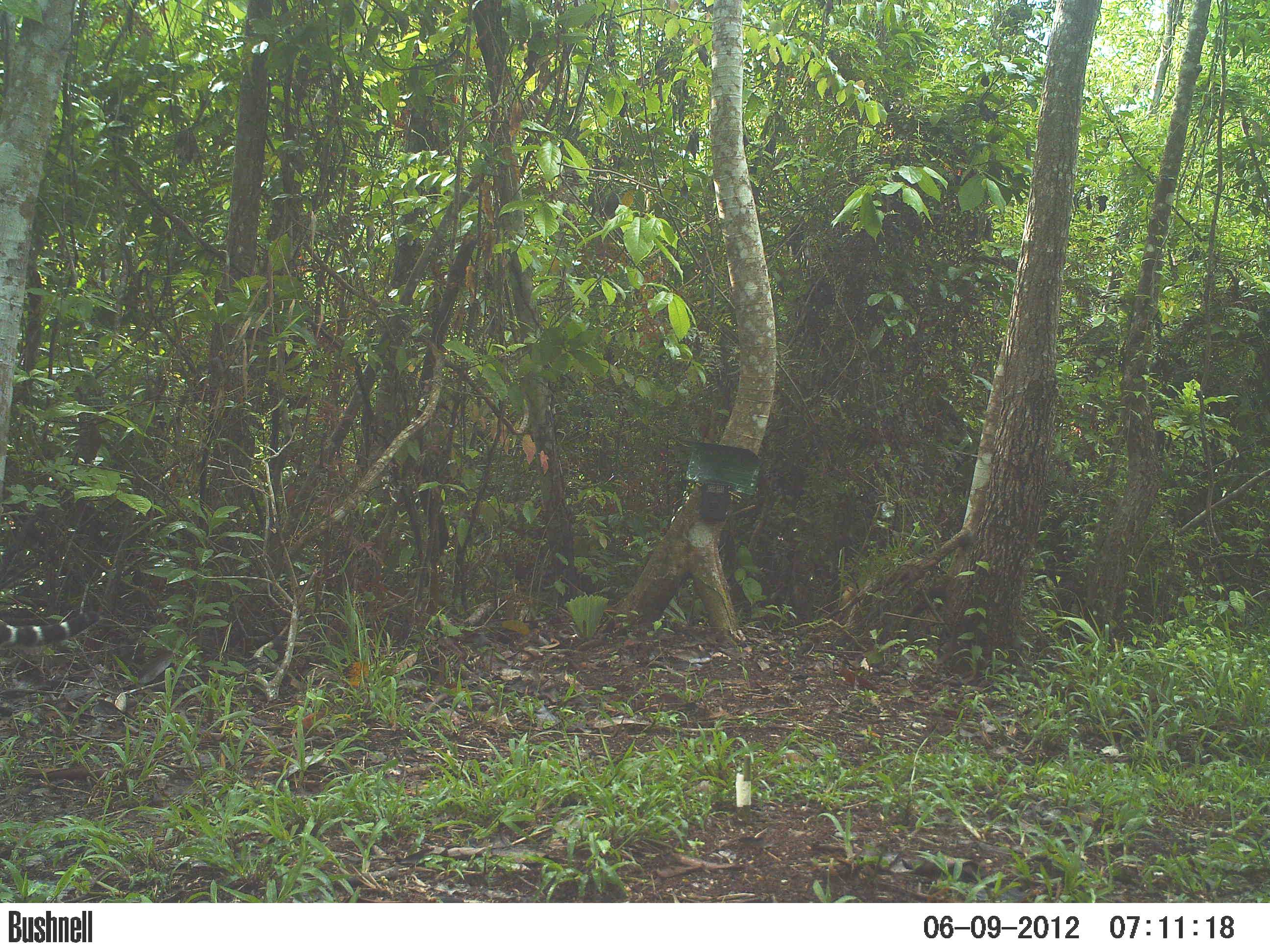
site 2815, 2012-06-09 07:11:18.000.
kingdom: Animalia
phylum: Chordata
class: Mammalia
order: Carnivora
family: Felidae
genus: Leopardus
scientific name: Leopardus pardalis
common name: ocelot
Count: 1.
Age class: adult.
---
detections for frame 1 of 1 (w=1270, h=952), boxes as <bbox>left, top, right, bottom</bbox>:
leopardus pardalis: <bbox>0, 609, 100, 649</bbox>